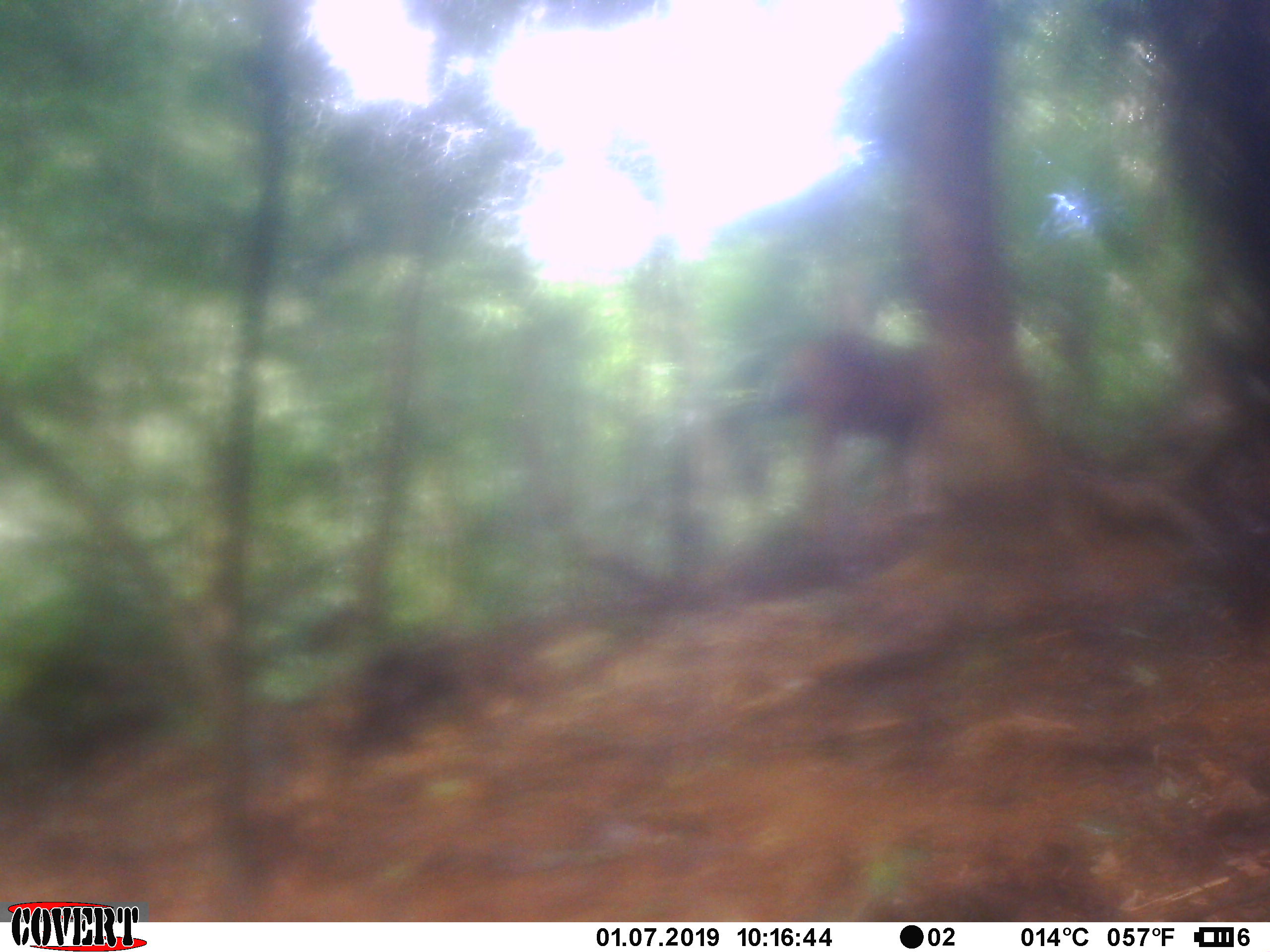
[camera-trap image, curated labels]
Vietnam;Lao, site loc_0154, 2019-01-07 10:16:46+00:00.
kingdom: Animalia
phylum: Chordata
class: Mammalia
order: Artiodactyla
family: Cervidae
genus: Rusa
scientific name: Rusa unicolor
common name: sambar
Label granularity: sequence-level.